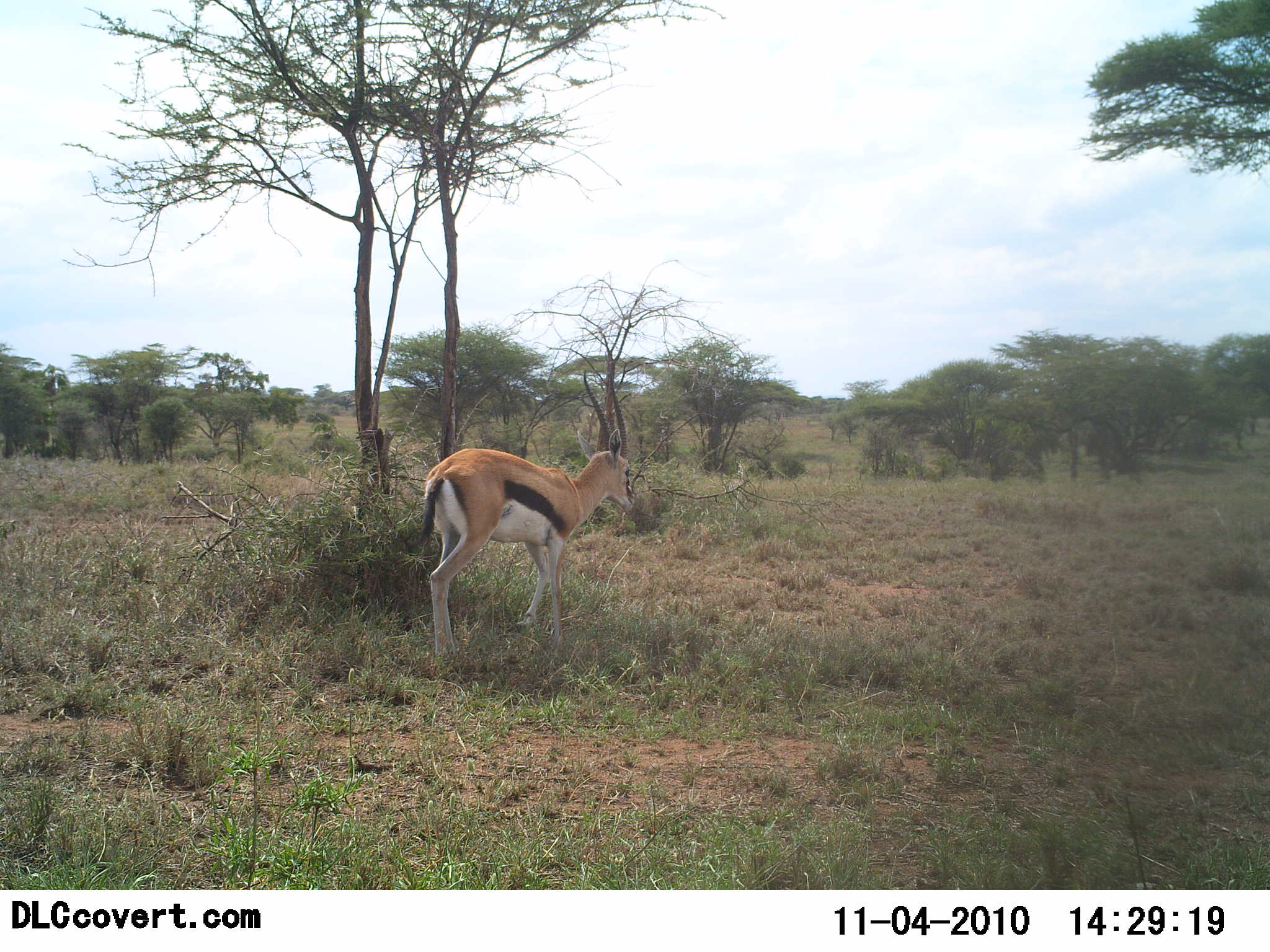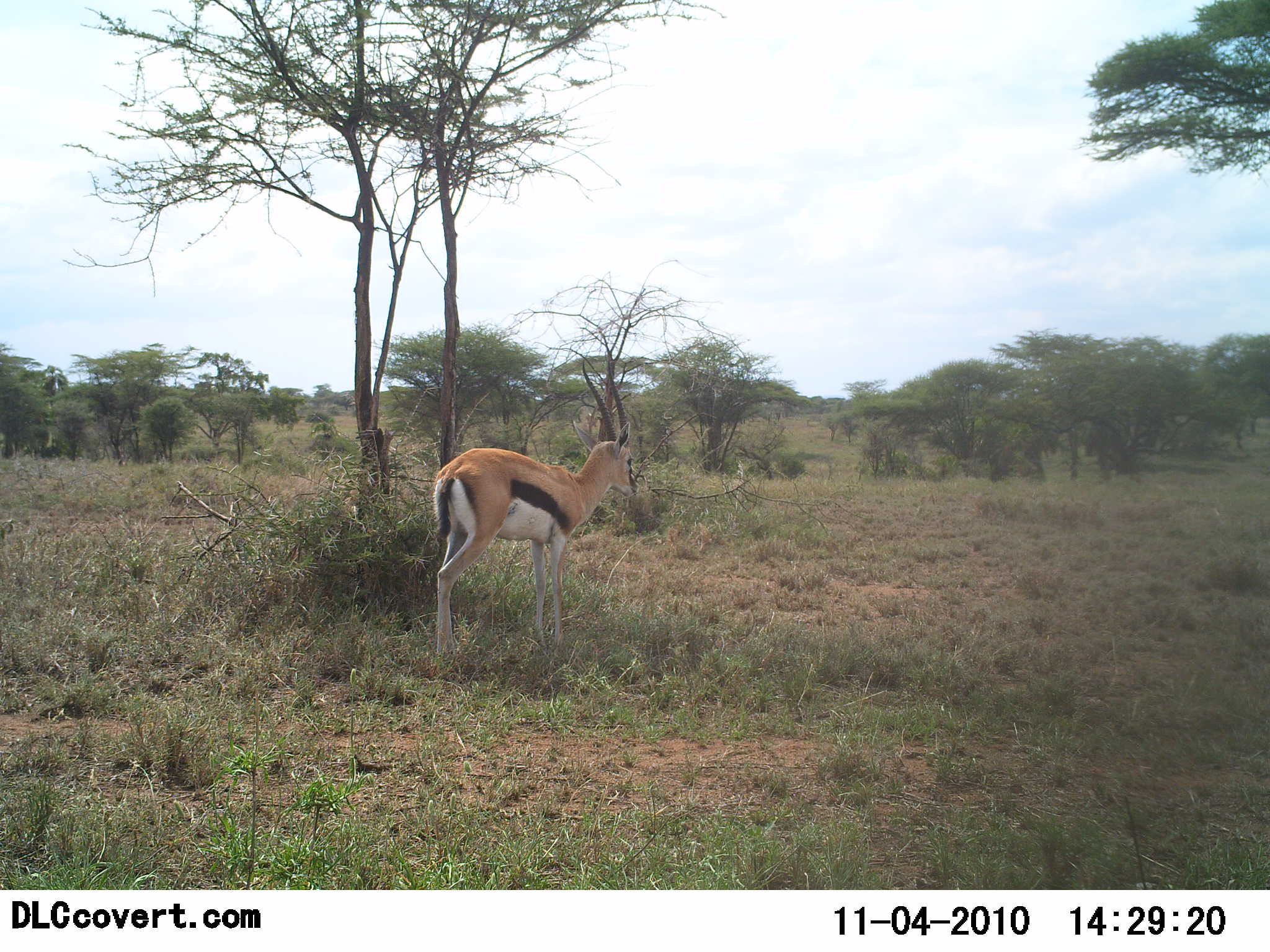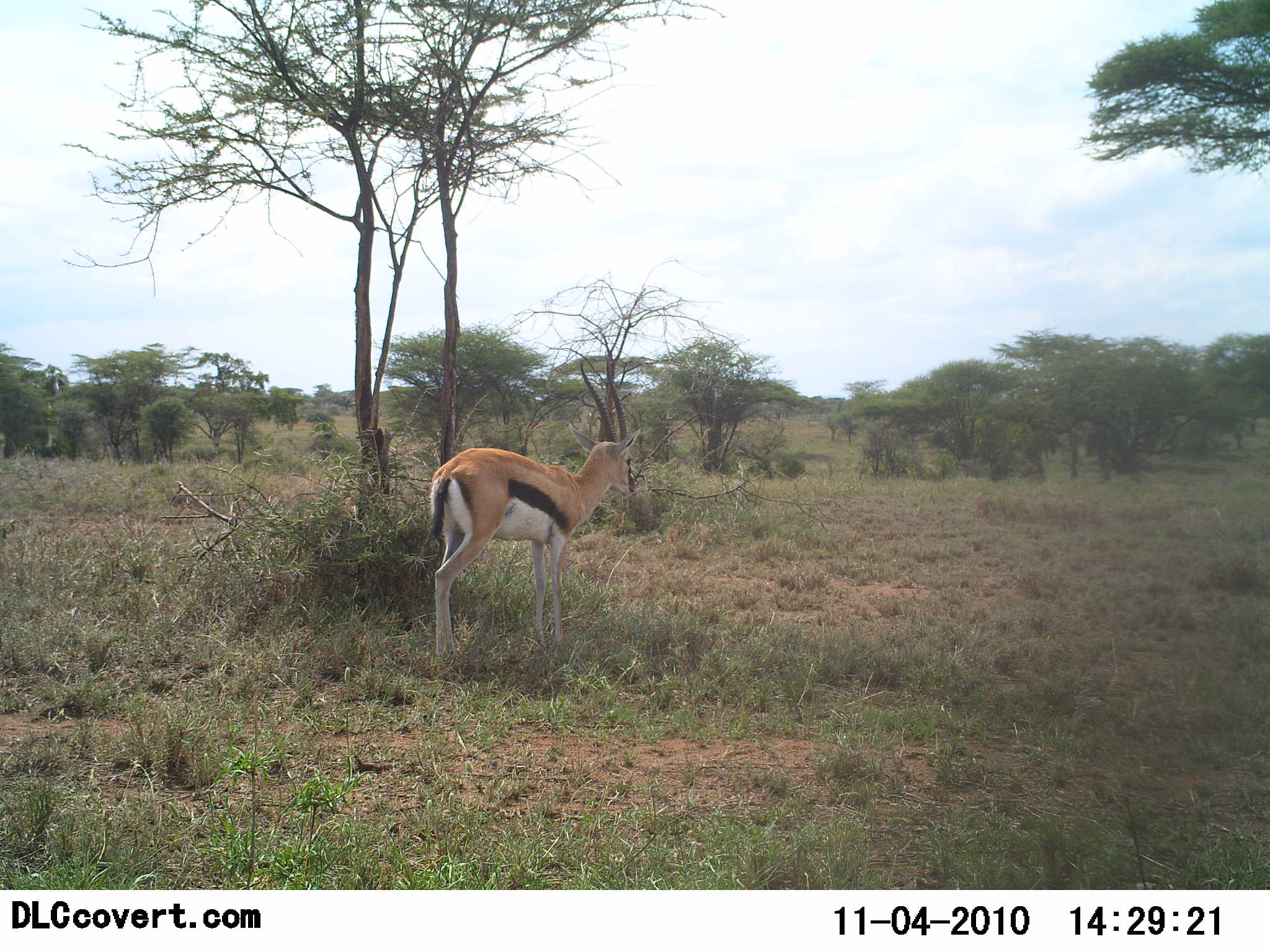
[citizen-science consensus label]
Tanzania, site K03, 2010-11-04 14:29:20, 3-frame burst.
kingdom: Animalia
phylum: Chordata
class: Mammalia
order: Artiodactyla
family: Bovidae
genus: Eudorcas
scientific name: Eudorcas thomsonii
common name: thomson's gazelle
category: gazellethomsons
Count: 1.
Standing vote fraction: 82%.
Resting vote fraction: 6%.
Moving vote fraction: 18%.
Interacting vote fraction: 0%.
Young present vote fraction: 0%.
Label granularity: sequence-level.